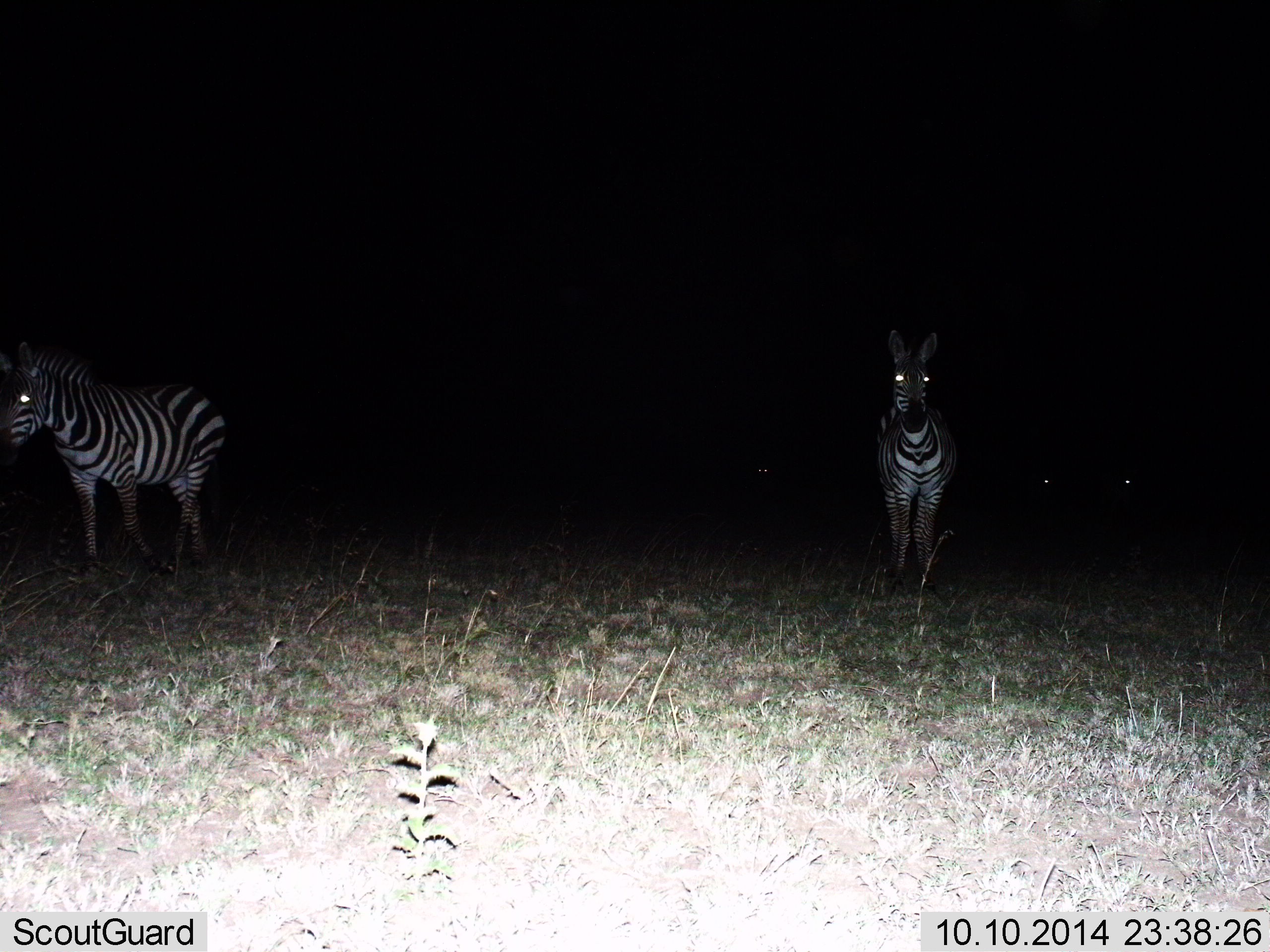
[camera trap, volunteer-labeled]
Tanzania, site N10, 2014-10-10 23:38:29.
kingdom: Animalia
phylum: Chordata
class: Mammalia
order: Perissodactyla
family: Equidae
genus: Equus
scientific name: Equus quagga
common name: plains zebra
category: zebra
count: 2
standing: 70%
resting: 0%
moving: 40%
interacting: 0%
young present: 0%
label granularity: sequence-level